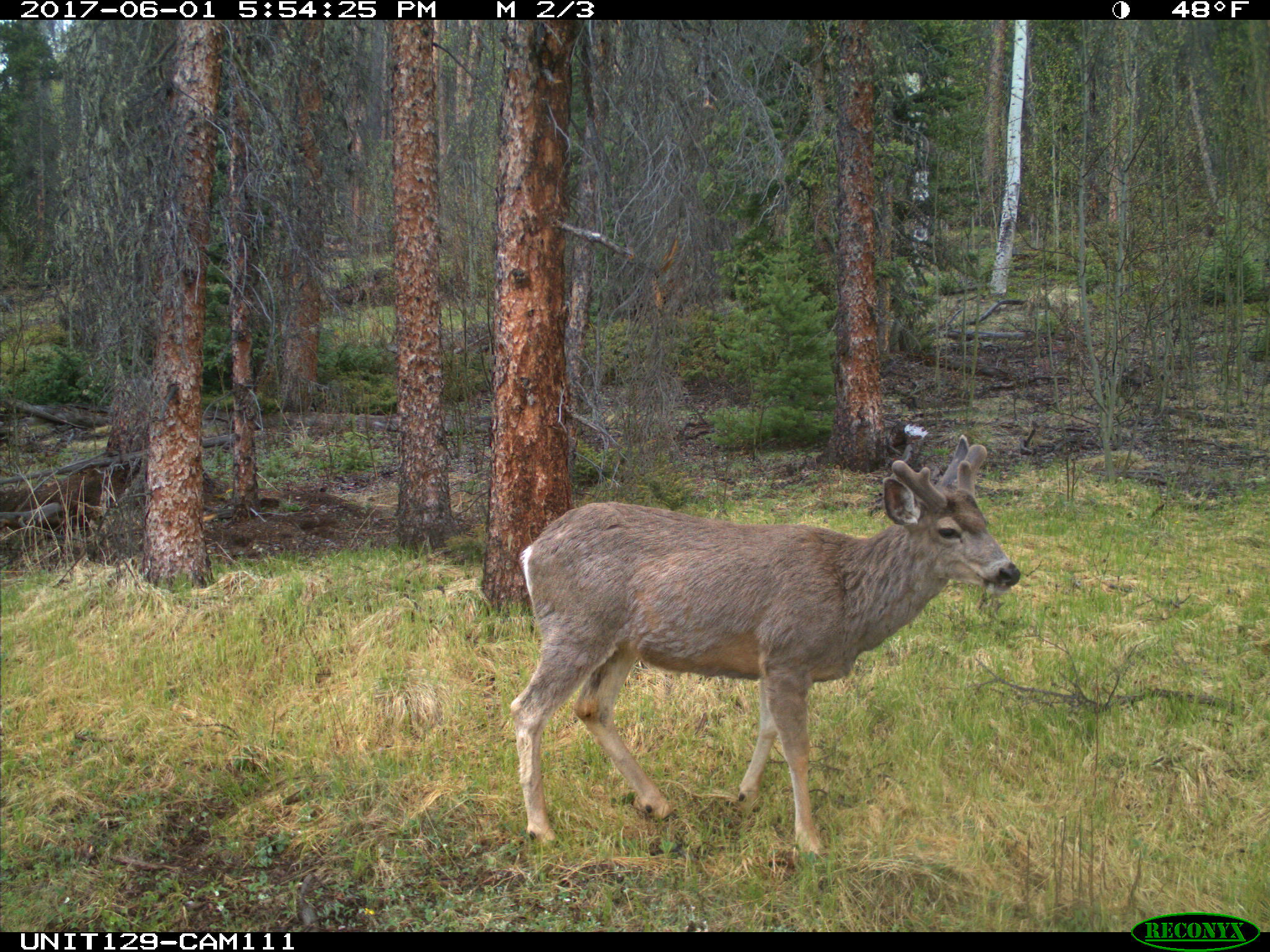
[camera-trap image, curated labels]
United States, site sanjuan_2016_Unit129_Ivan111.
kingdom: Animalia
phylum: Chordata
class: Mammalia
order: Artiodactyla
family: Cervidae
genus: Odocoileus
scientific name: Odocoileus hemionus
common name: mule deer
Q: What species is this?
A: Odocoileus hemionus (mule deer).